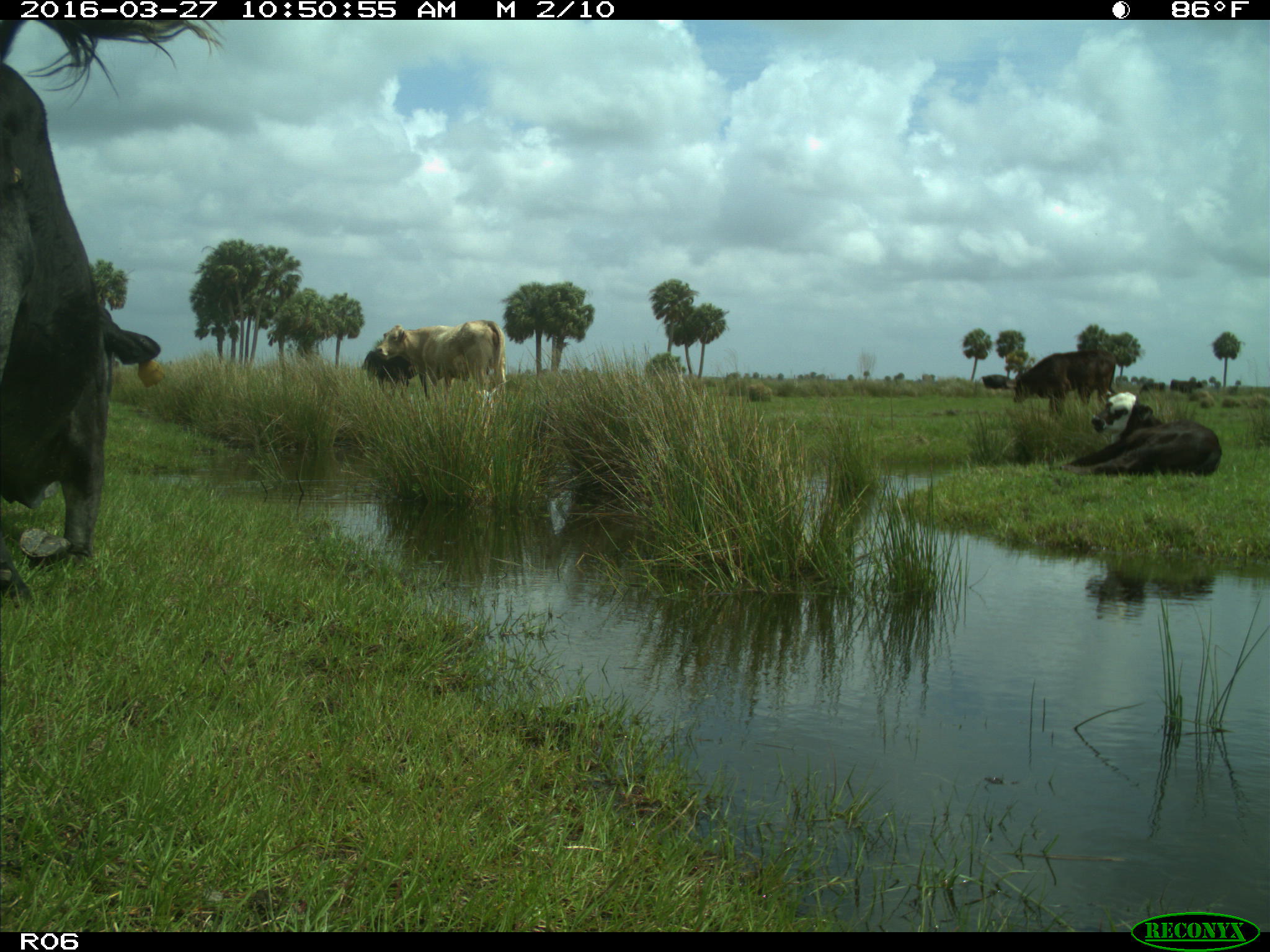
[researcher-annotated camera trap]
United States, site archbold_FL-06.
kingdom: Animalia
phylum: Chordata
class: Mammalia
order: Artiodactyla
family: Bovidae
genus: Bos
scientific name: Bos taurus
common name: domestic cow